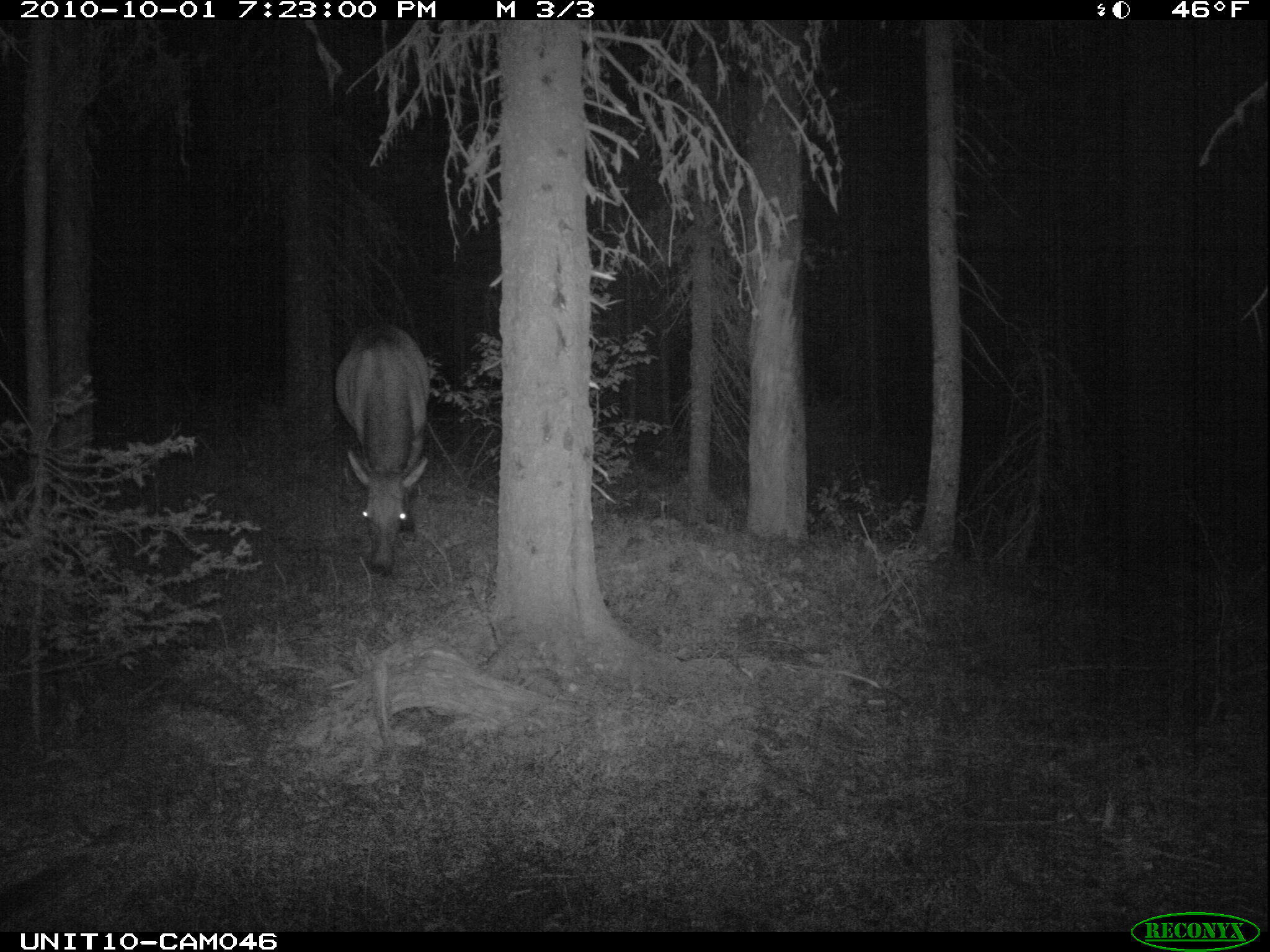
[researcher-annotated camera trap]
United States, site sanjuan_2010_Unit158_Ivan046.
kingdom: Animalia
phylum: Chordata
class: Mammalia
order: Artiodactyla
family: Cervidae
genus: Cervus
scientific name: Cervus elaphus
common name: red deer